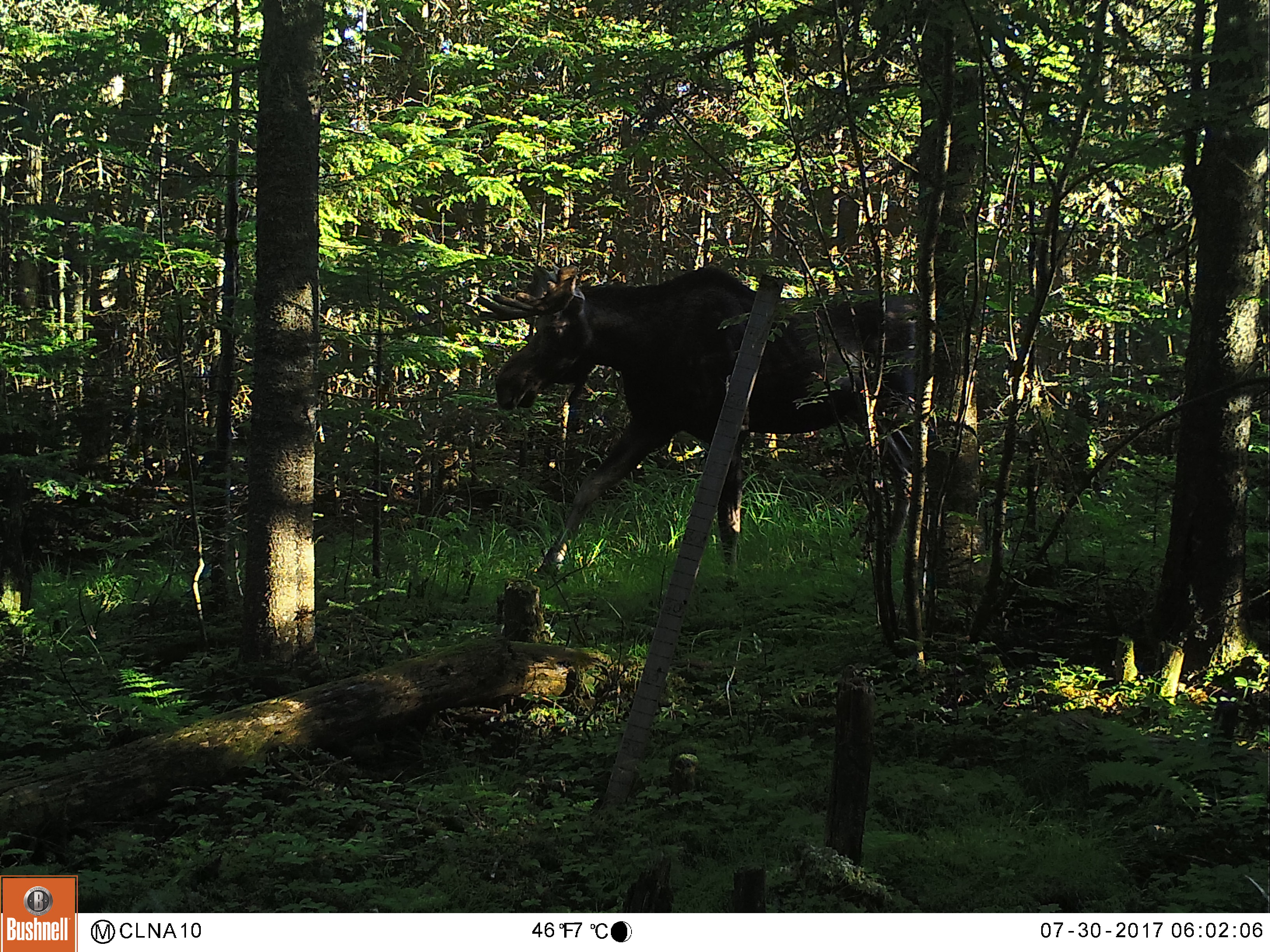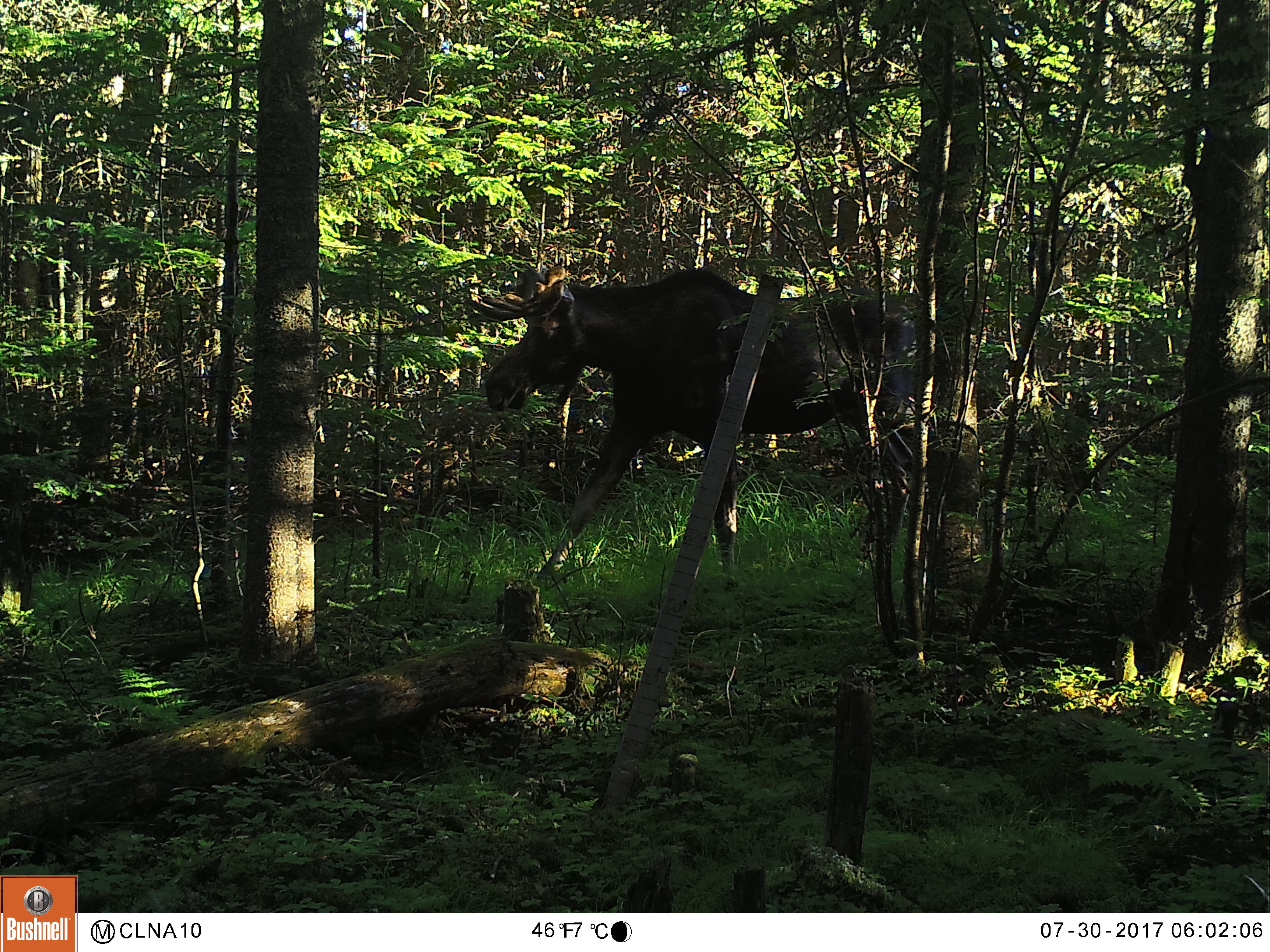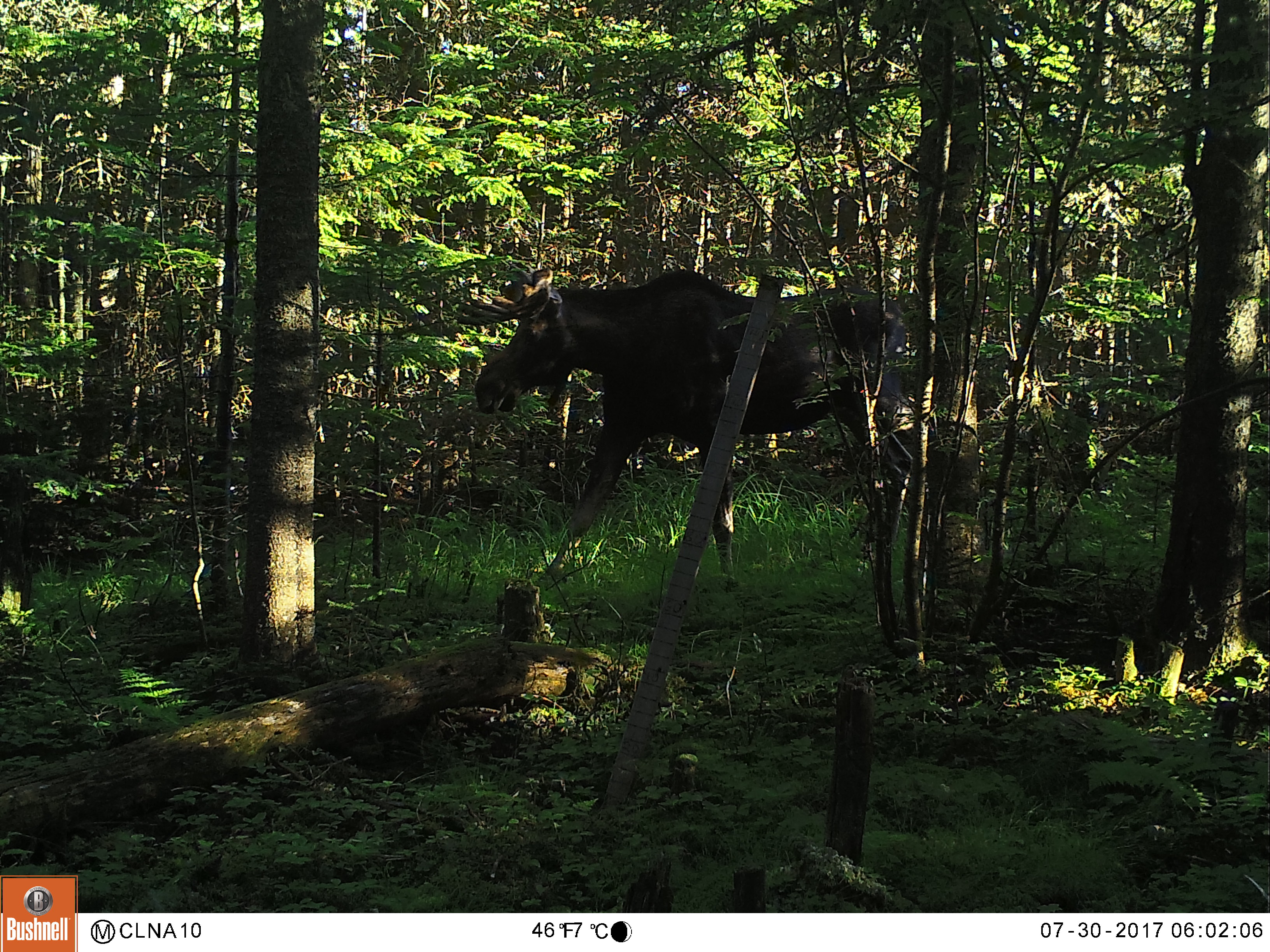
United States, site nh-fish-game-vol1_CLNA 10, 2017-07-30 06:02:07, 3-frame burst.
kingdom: Animalia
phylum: Chordata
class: Mammalia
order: Artiodactyla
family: Cervidae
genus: Alces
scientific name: Alces alces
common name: moose